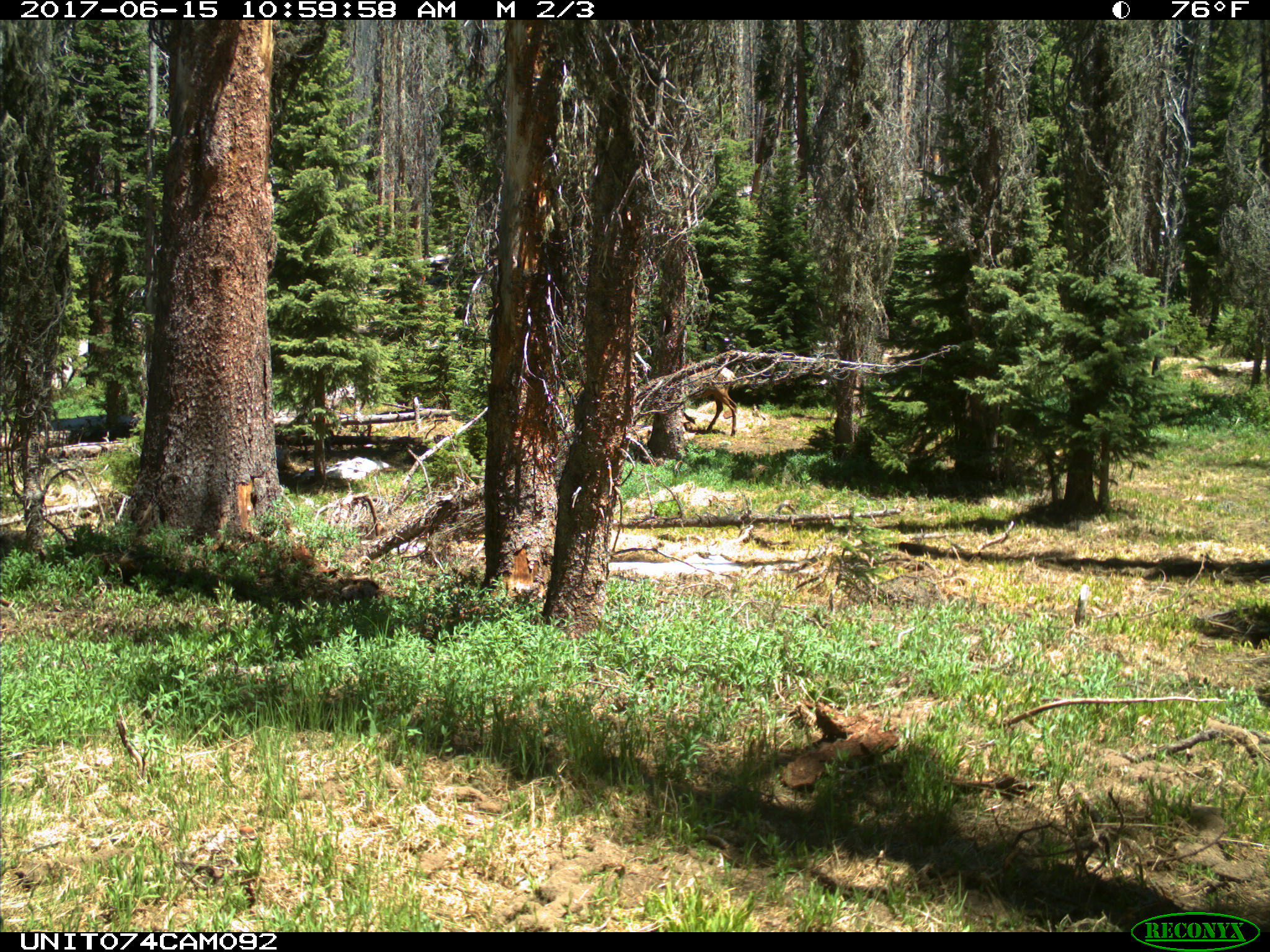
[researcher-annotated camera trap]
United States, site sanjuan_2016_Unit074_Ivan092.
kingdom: Animalia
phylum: Chordata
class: Mammalia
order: Artiodactyla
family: Cervidae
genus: Cervus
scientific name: Cervus elaphus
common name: red deer